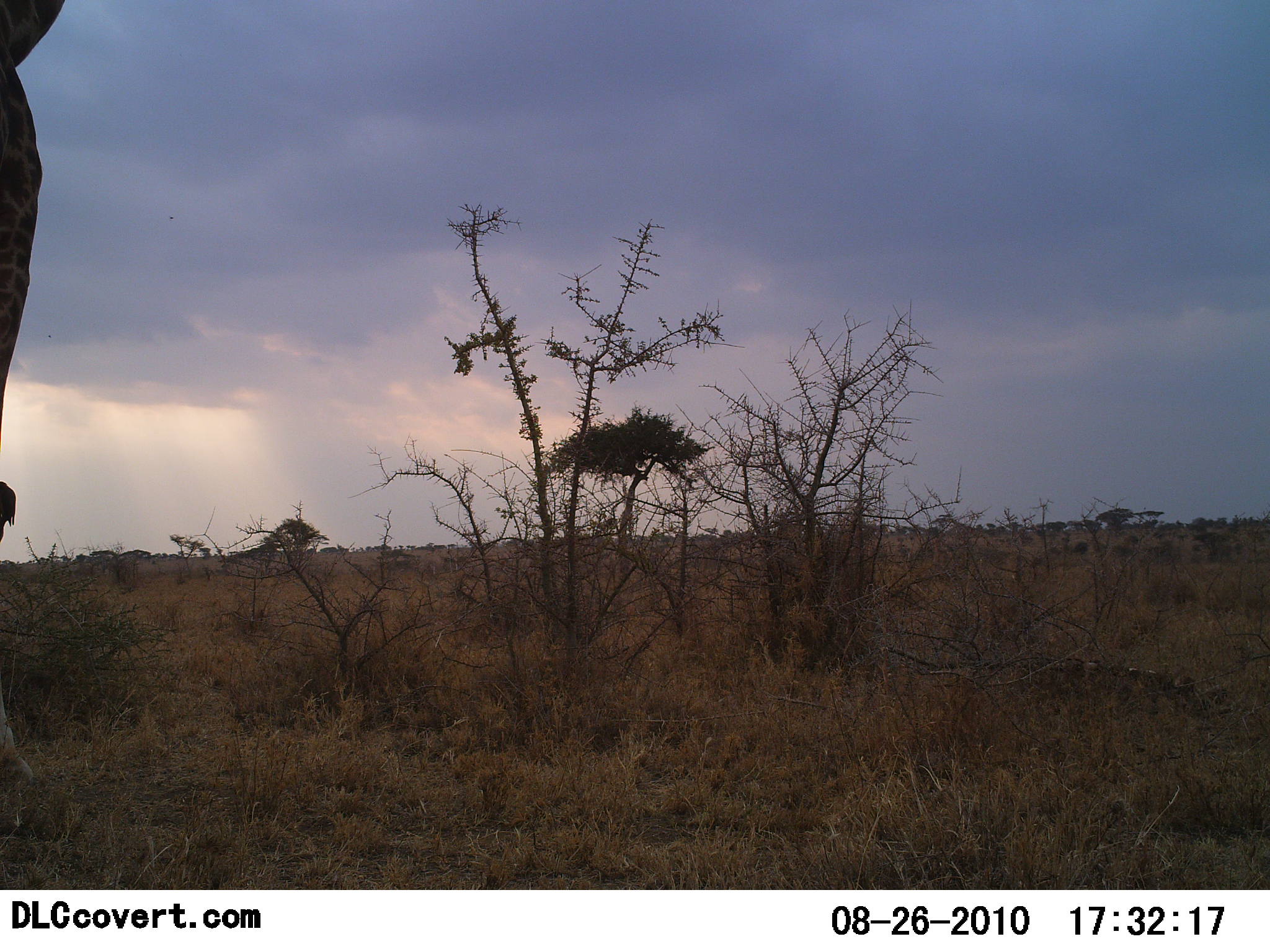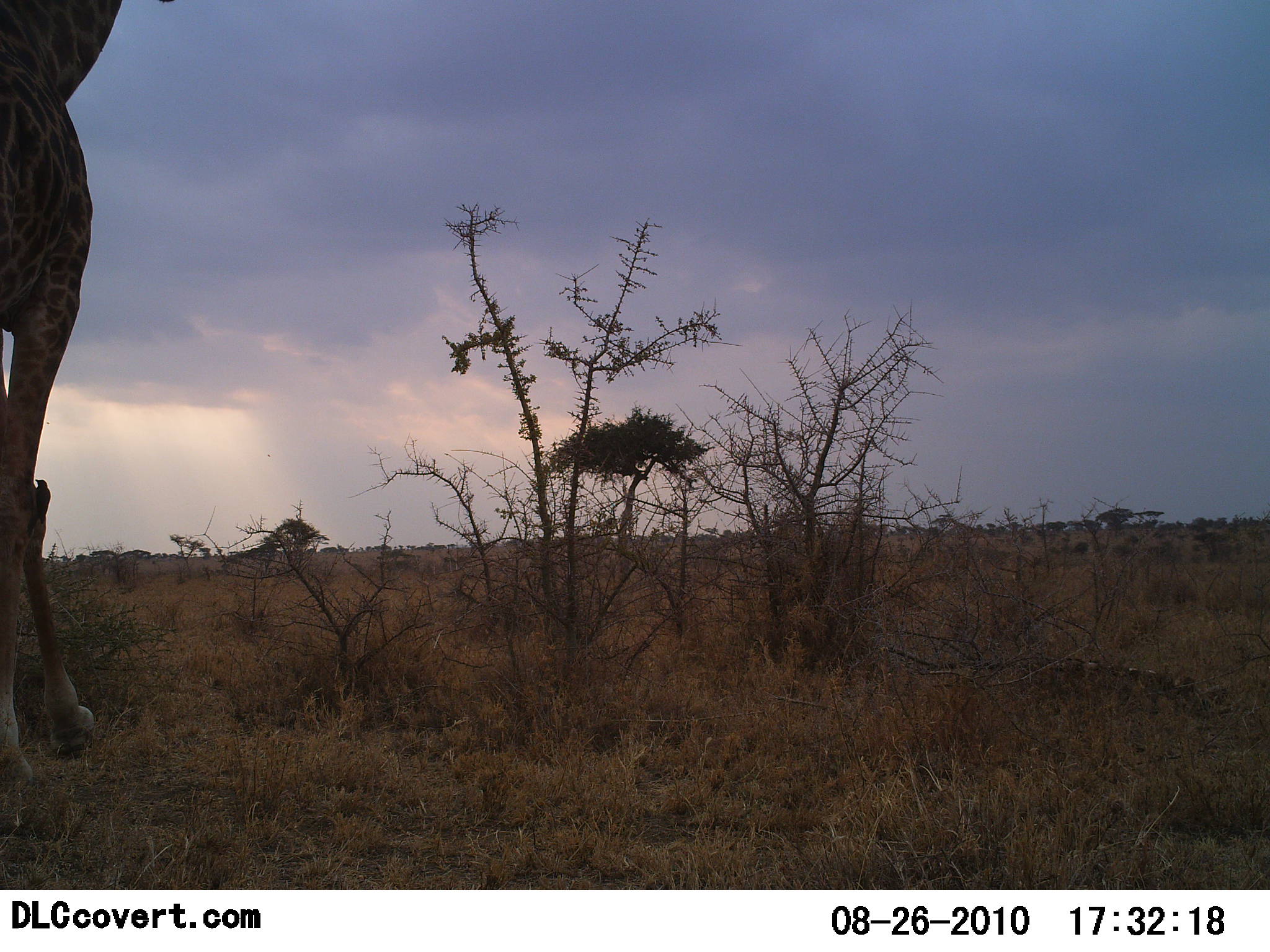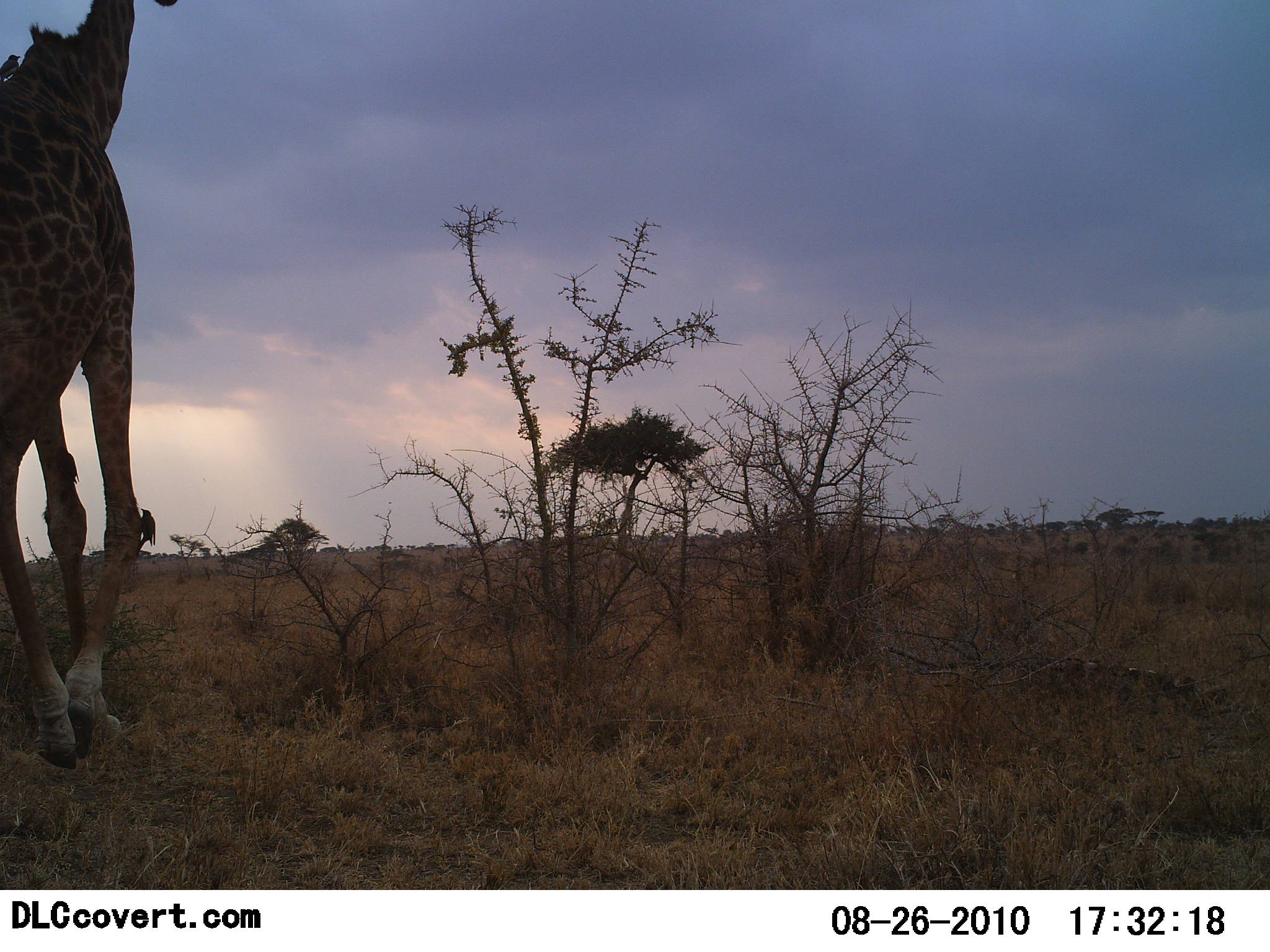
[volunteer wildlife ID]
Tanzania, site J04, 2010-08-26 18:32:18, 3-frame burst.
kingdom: Animalia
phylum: Chordata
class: Mammalia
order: Artiodactyla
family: Giraffidae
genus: Giraffa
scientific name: Giraffa camelopardalis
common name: giraffe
Giraffe (Giraffa camelopardalis), count 1. Behavior (volunteer vote fractions): standing 5%, resting 0%, moving 95%, interacting 0%. Young present (vote fraction): 0%. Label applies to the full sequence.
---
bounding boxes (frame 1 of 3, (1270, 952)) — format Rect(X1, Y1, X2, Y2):
animal: Rect(2, 0, 45, 840)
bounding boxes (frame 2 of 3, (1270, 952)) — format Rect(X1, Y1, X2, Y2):
animal: Rect(1, 0, 126, 799)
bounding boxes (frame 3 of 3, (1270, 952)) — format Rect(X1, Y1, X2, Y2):
animal: Rect(1, 0, 178, 771); Rect(131, 508, 158, 556); Rect(0, 52, 23, 91)